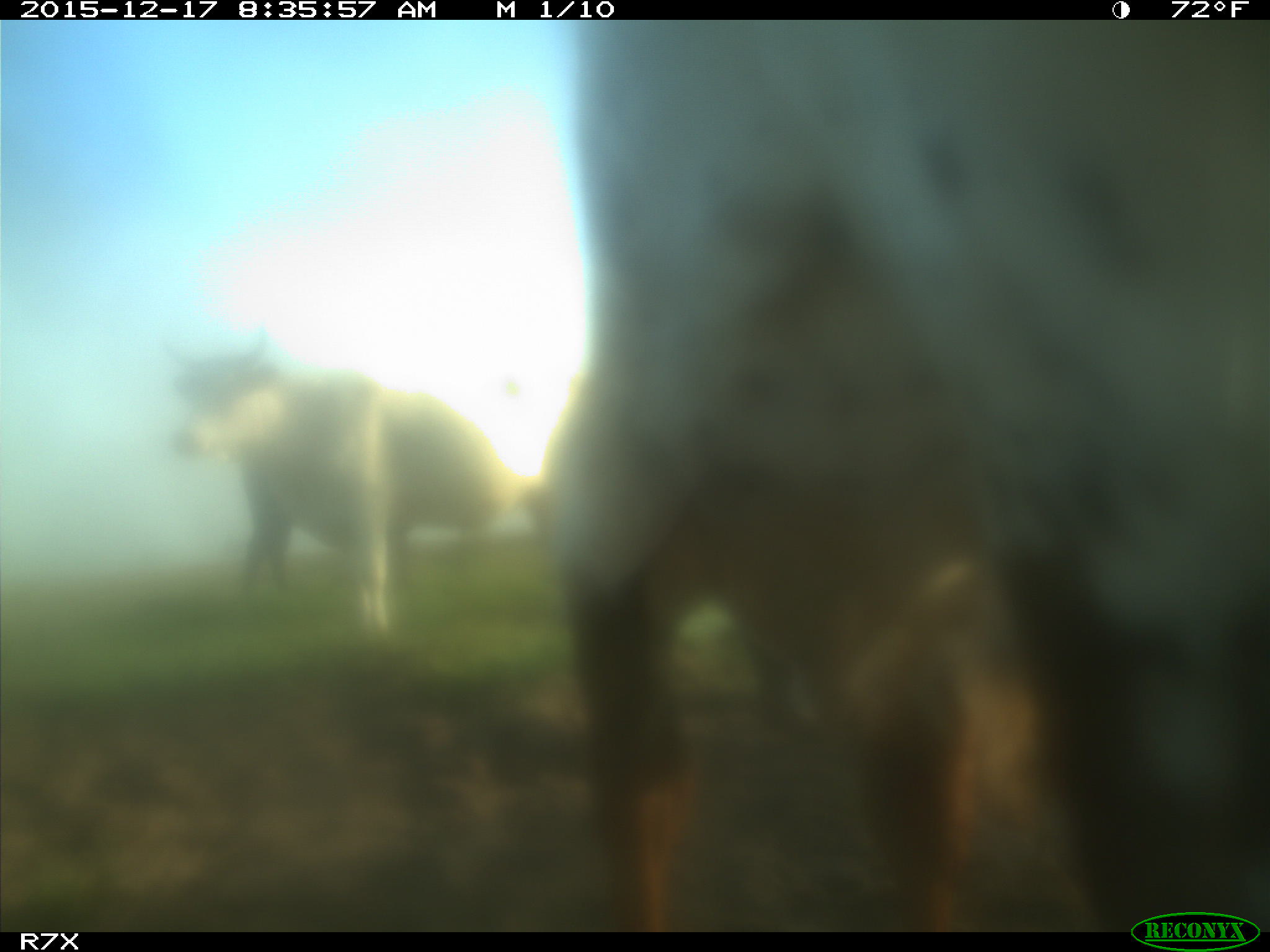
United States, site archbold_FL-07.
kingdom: Animalia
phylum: Chordata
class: Mammalia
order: Artiodactyla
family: Bovidae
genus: Bos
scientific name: Bos taurus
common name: domestic cow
Bos taurus (domestic cow).